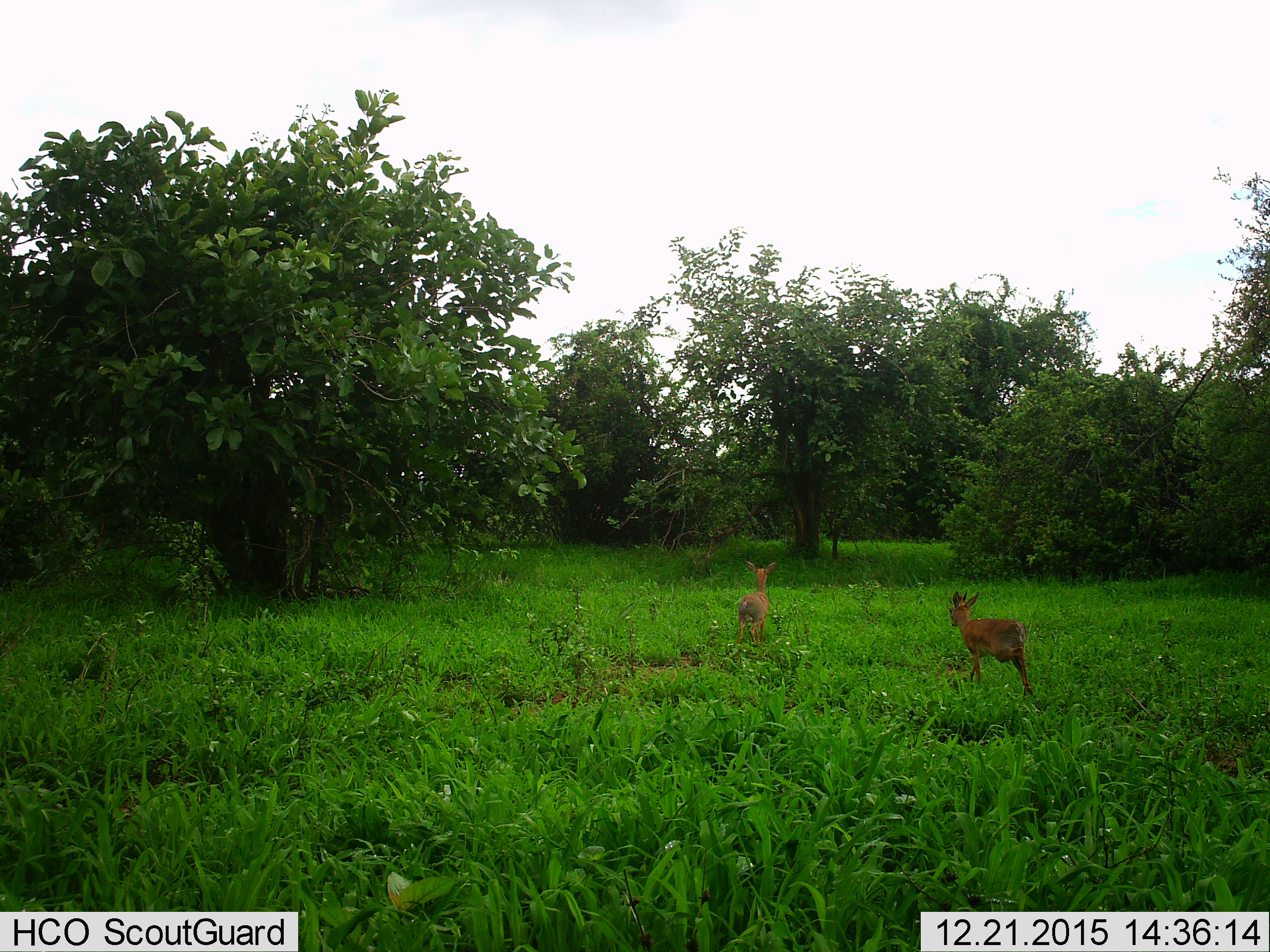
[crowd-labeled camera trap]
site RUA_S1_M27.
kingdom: Animalia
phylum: Chordata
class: Mammalia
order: Artiodactyla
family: Bovidae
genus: Madoqua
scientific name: Madoqua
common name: dik-dik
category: dikdik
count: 2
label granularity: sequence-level